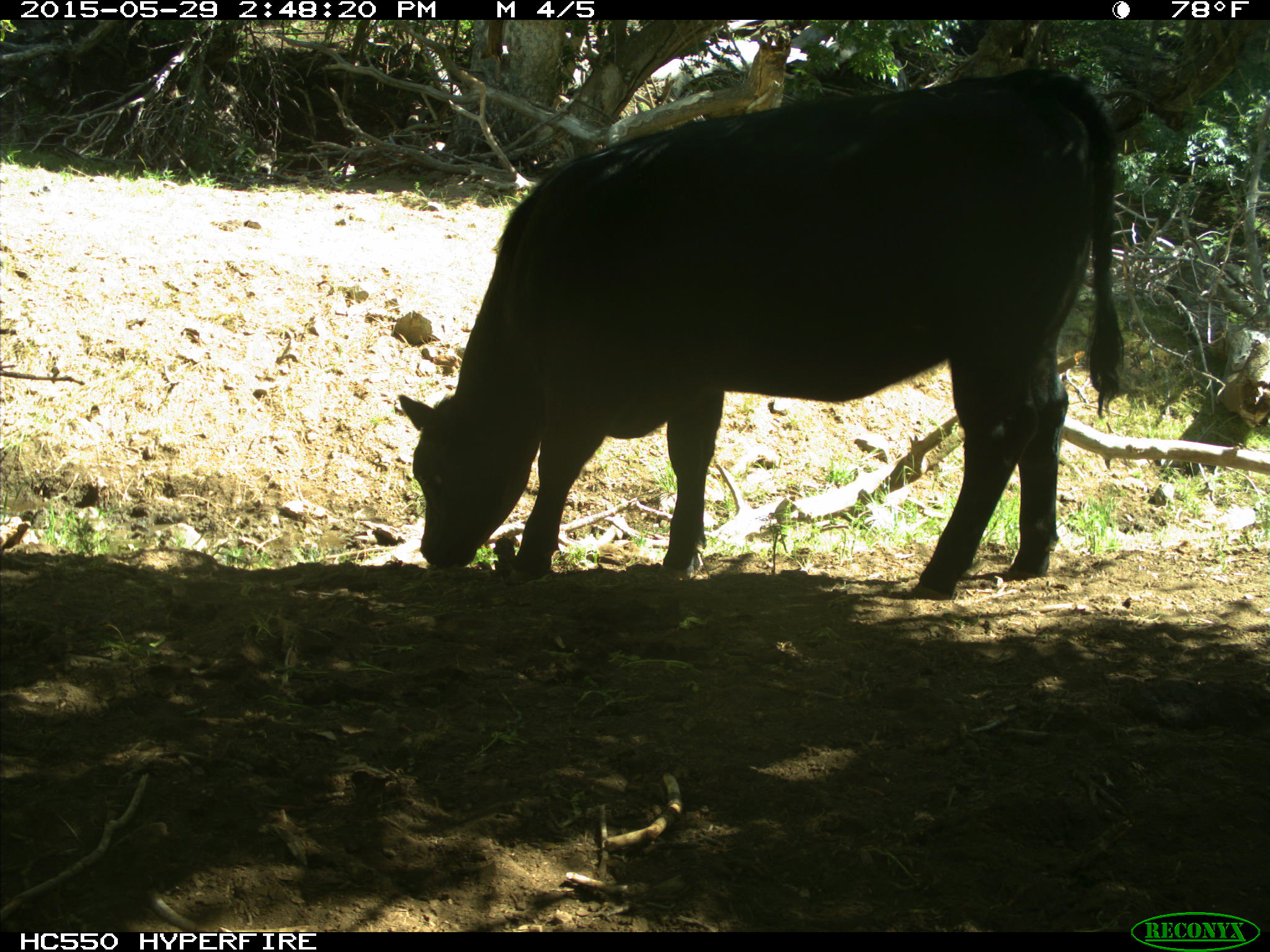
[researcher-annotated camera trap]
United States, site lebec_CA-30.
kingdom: Animalia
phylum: Chordata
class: Mammalia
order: Artiodactyla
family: Bovidae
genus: Bos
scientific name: Bos taurus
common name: domestic cow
Bos taurus (domestic cow).